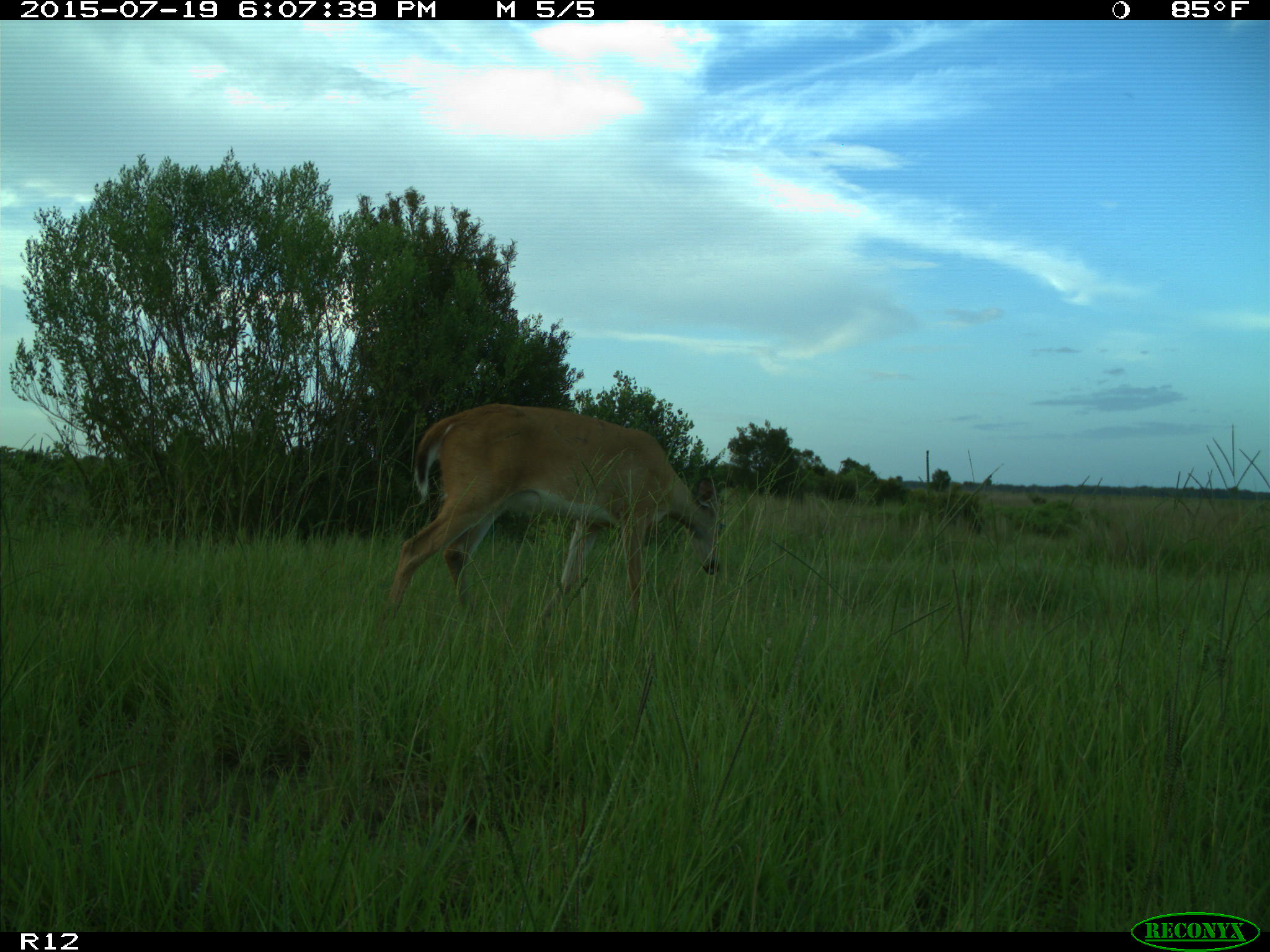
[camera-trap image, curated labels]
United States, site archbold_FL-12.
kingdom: Animalia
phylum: Chordata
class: Mammalia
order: Artiodactyla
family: Cervidae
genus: Odocoileus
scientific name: Odocoileus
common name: deer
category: unidentified deer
Unidentified deer (deer) (Odocoileus).